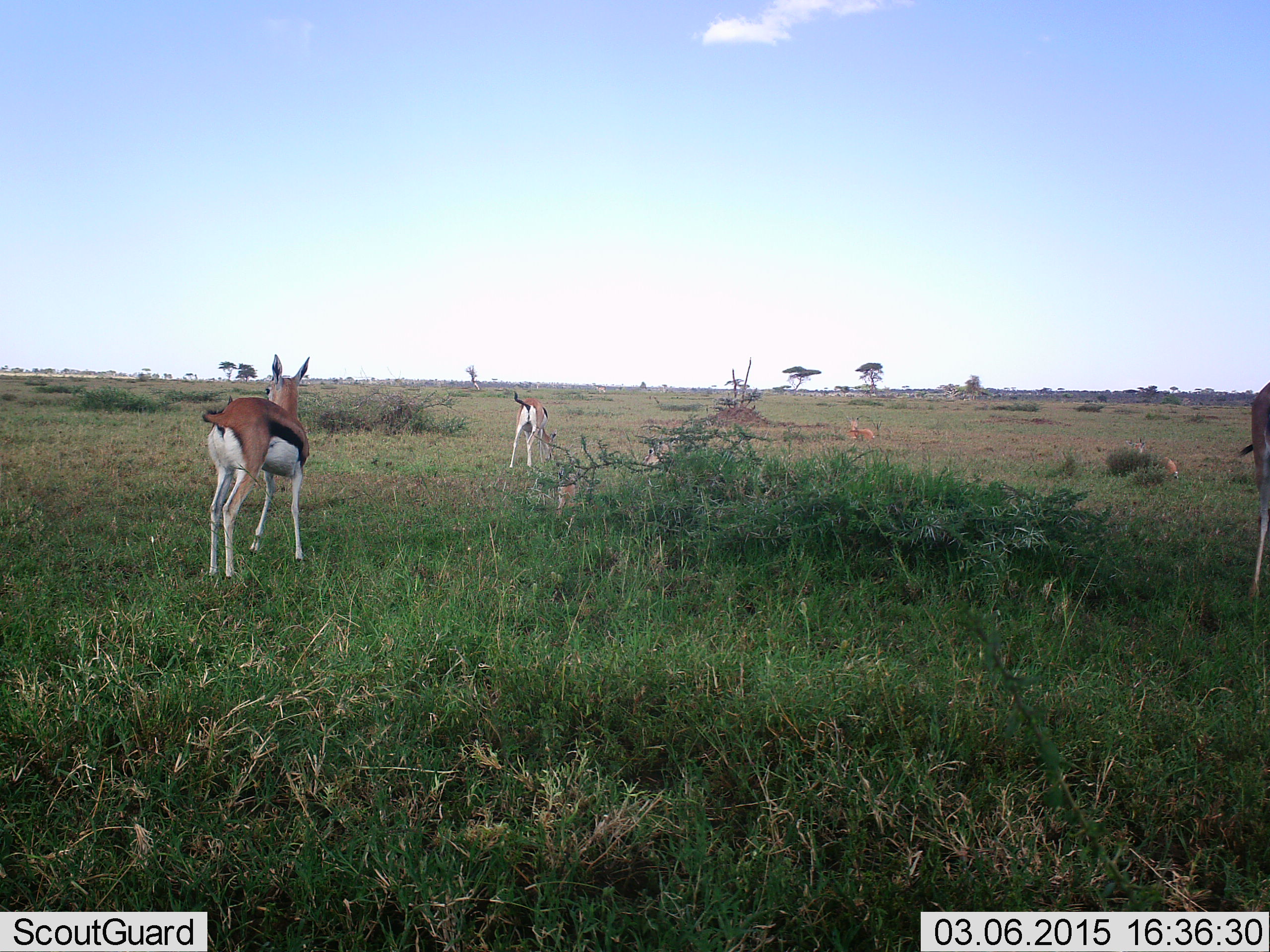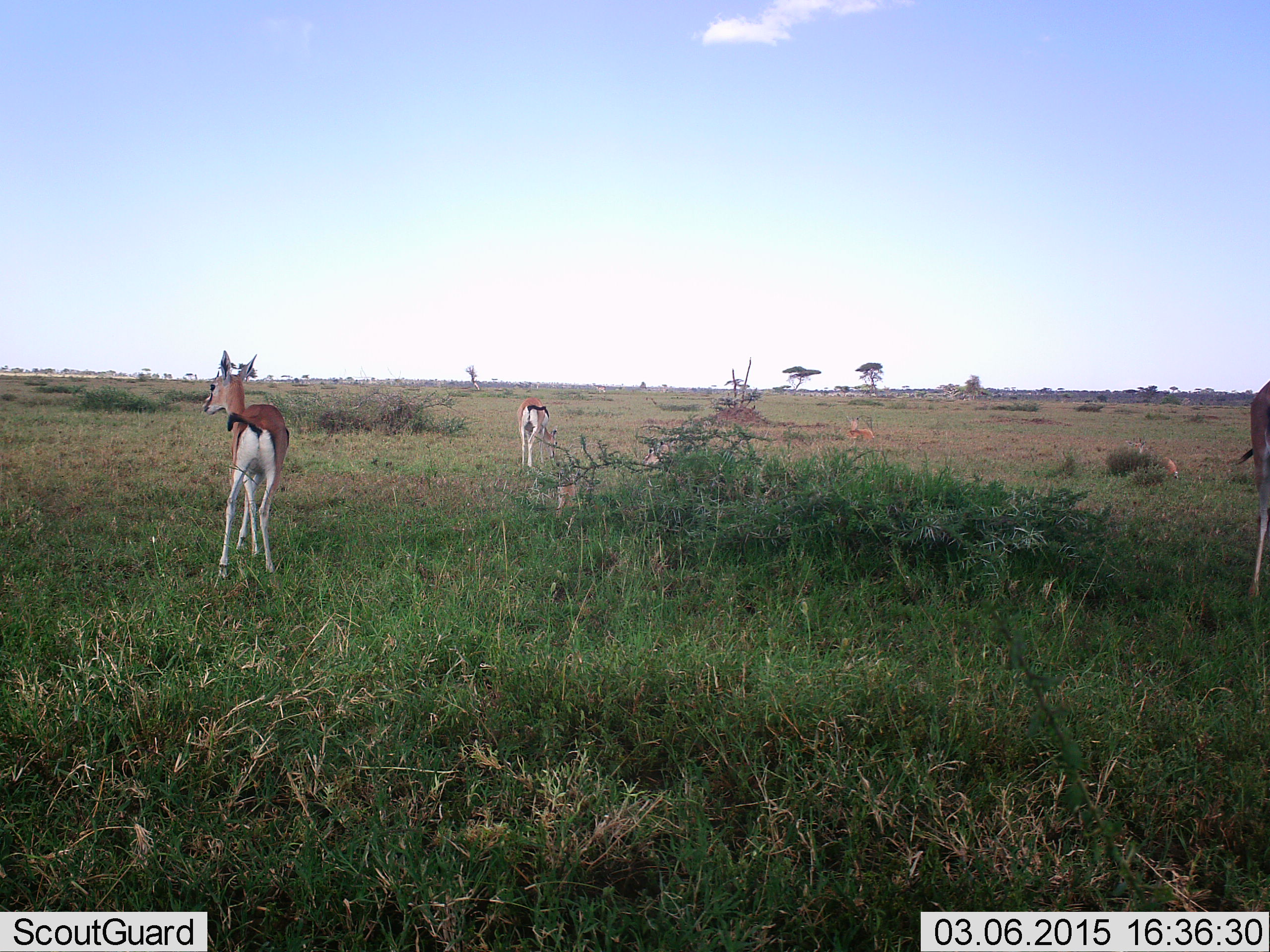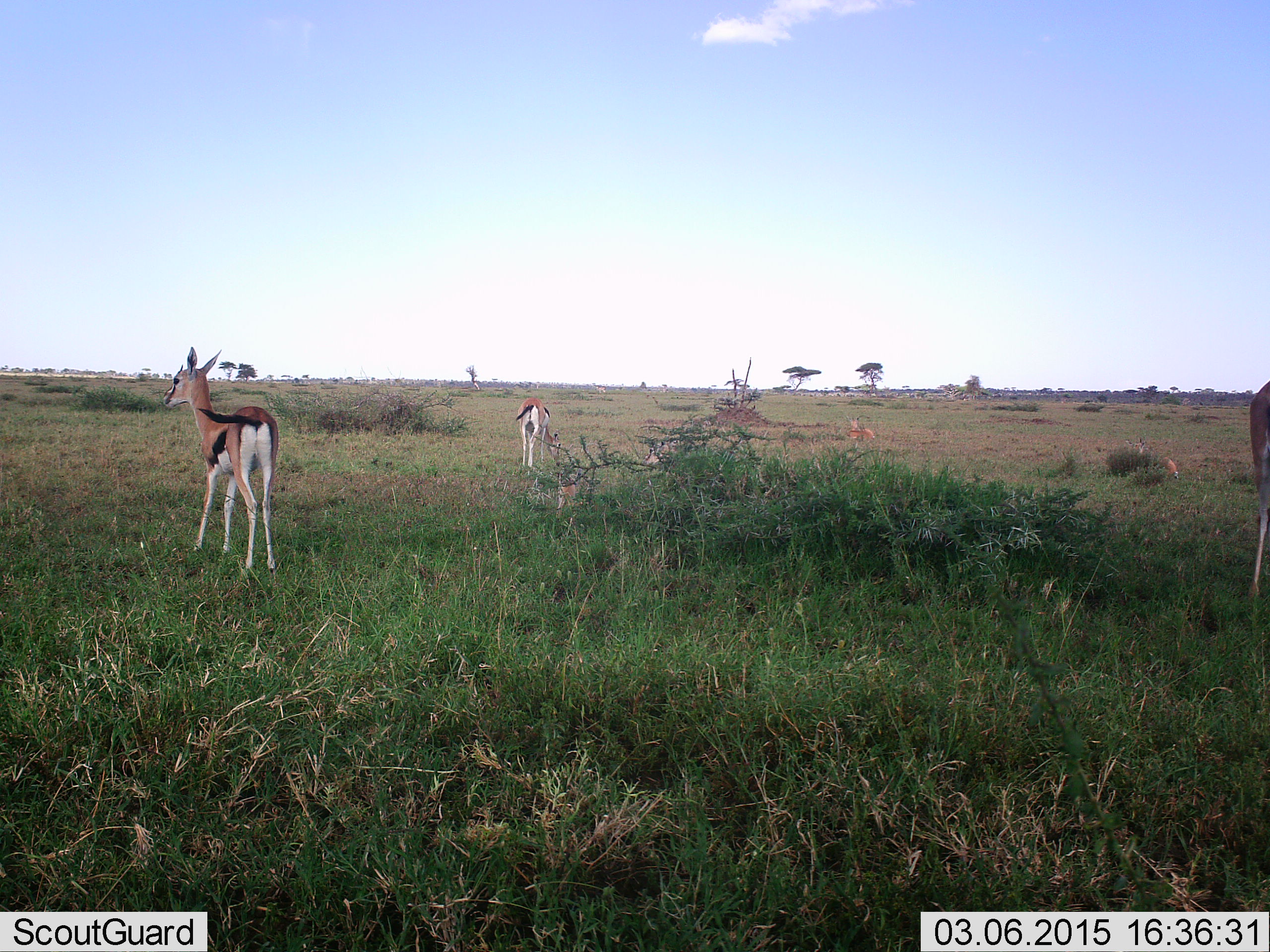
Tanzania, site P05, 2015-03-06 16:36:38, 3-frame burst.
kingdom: Animalia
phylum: Chordata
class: Mammalia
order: Artiodactyla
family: Bovidae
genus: Eudorcas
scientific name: Eudorcas thomsonii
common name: thomson's gazelle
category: gazellethomsons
Gazellethomsons (thomson's gazelle) (Eudorcas thomsonii), count 3. Behavior (volunteer vote fractions): standing 85%, resting 38%, moving 31%, interacting 0%. Young present (vote fraction): 8%. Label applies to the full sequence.